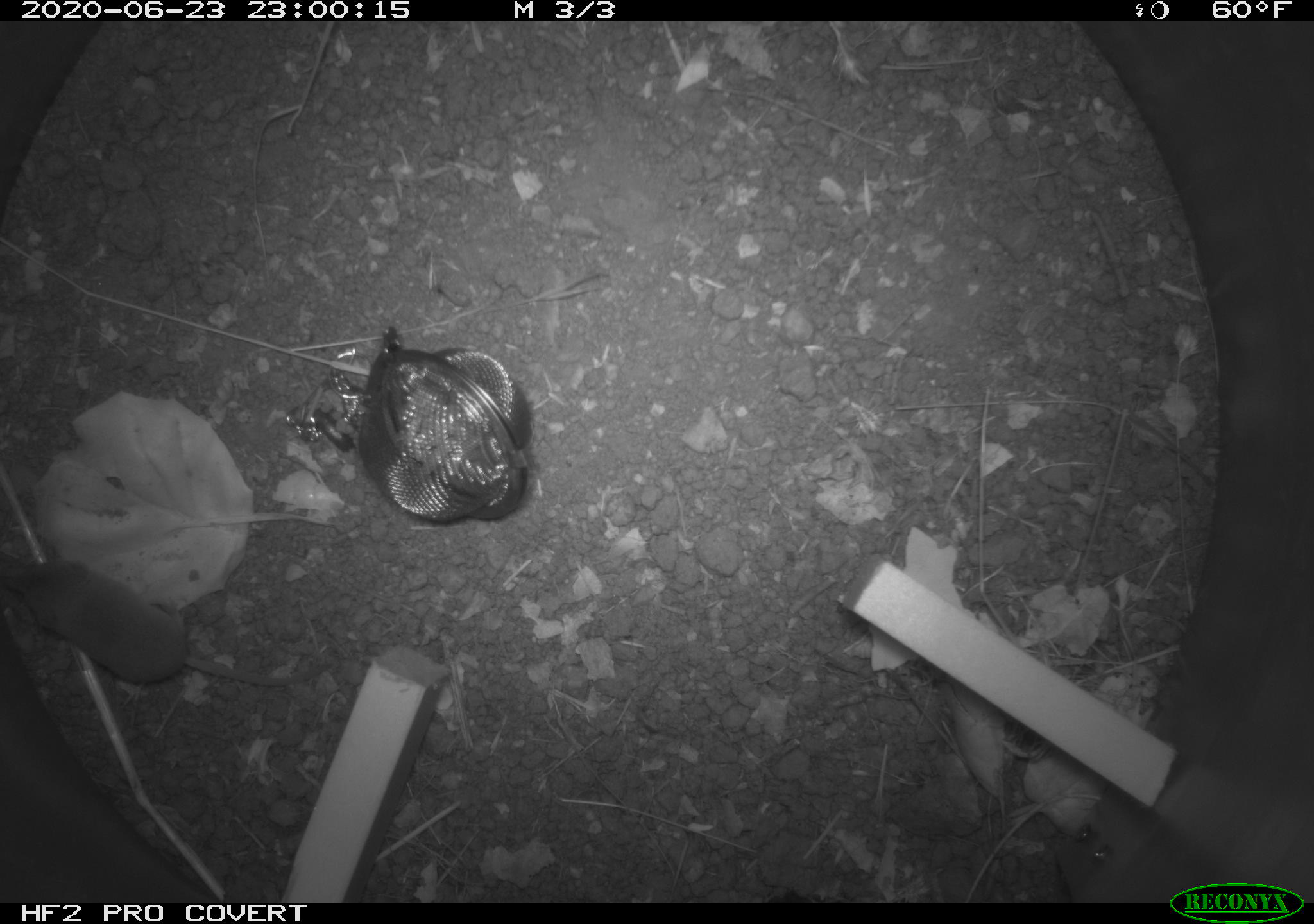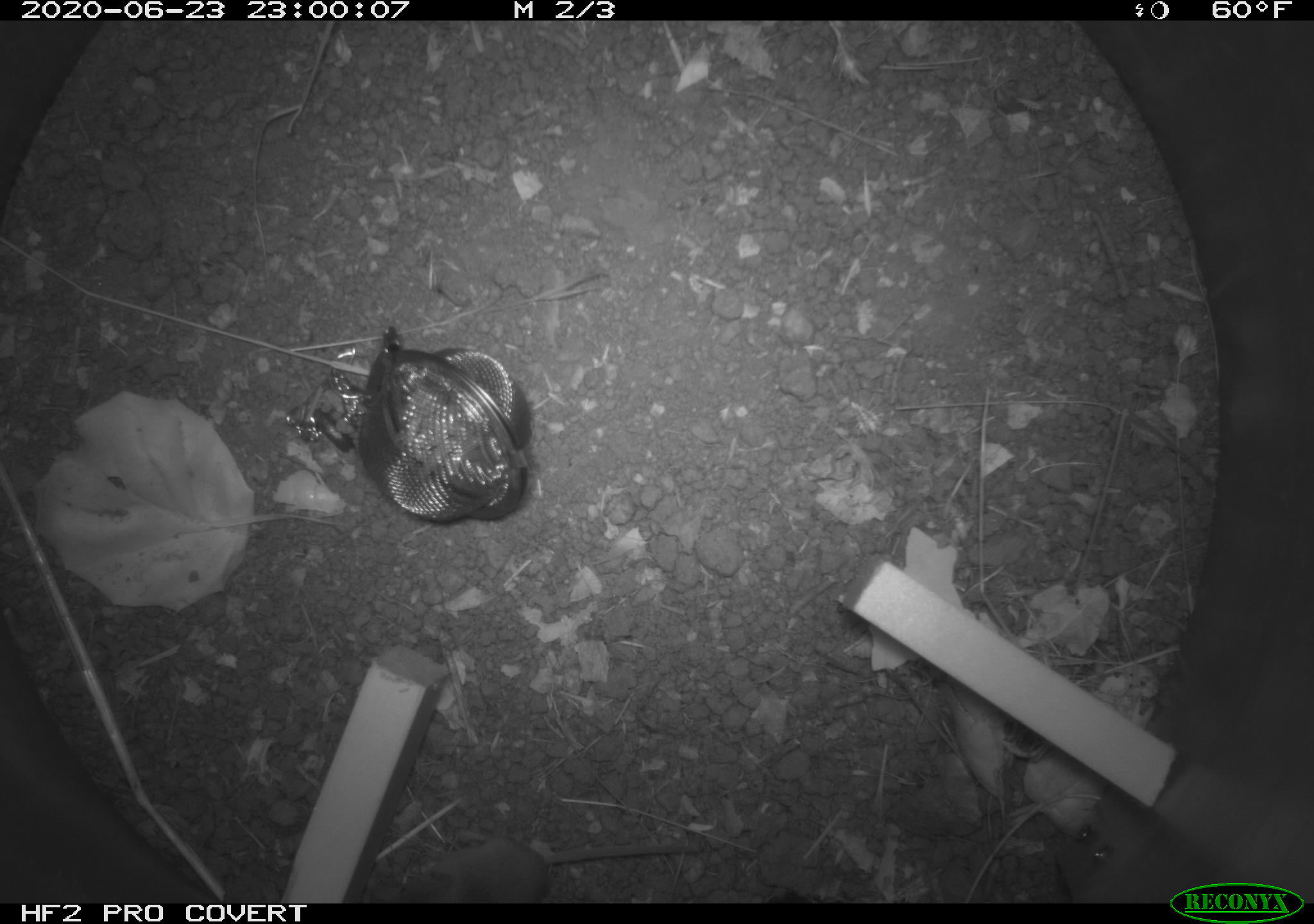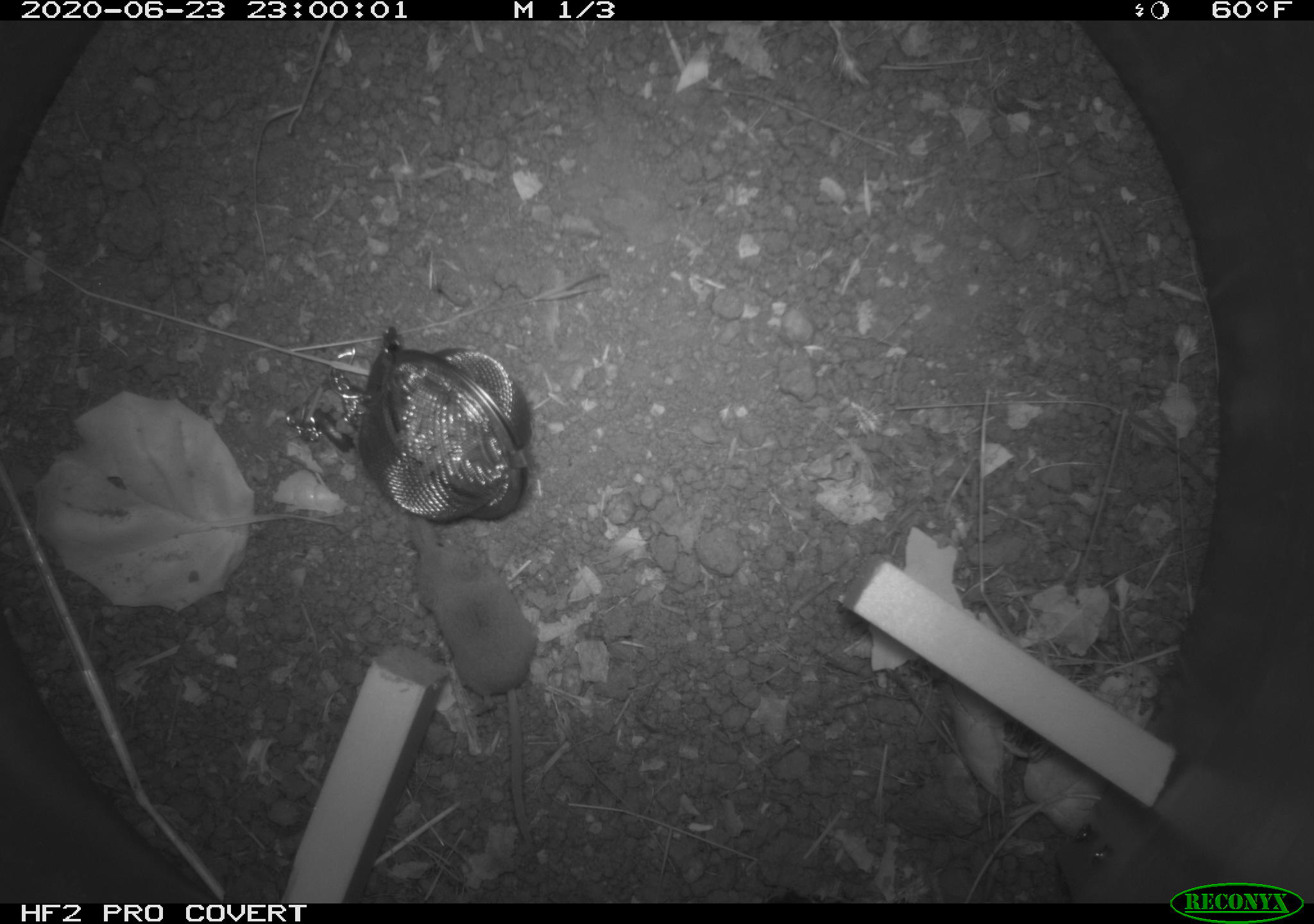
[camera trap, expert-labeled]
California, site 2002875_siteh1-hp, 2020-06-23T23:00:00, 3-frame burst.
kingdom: Animalia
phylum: Chordata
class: Mammalia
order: Eulipotyphla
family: Soricidae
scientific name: Soricidae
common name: shrews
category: soricidae family